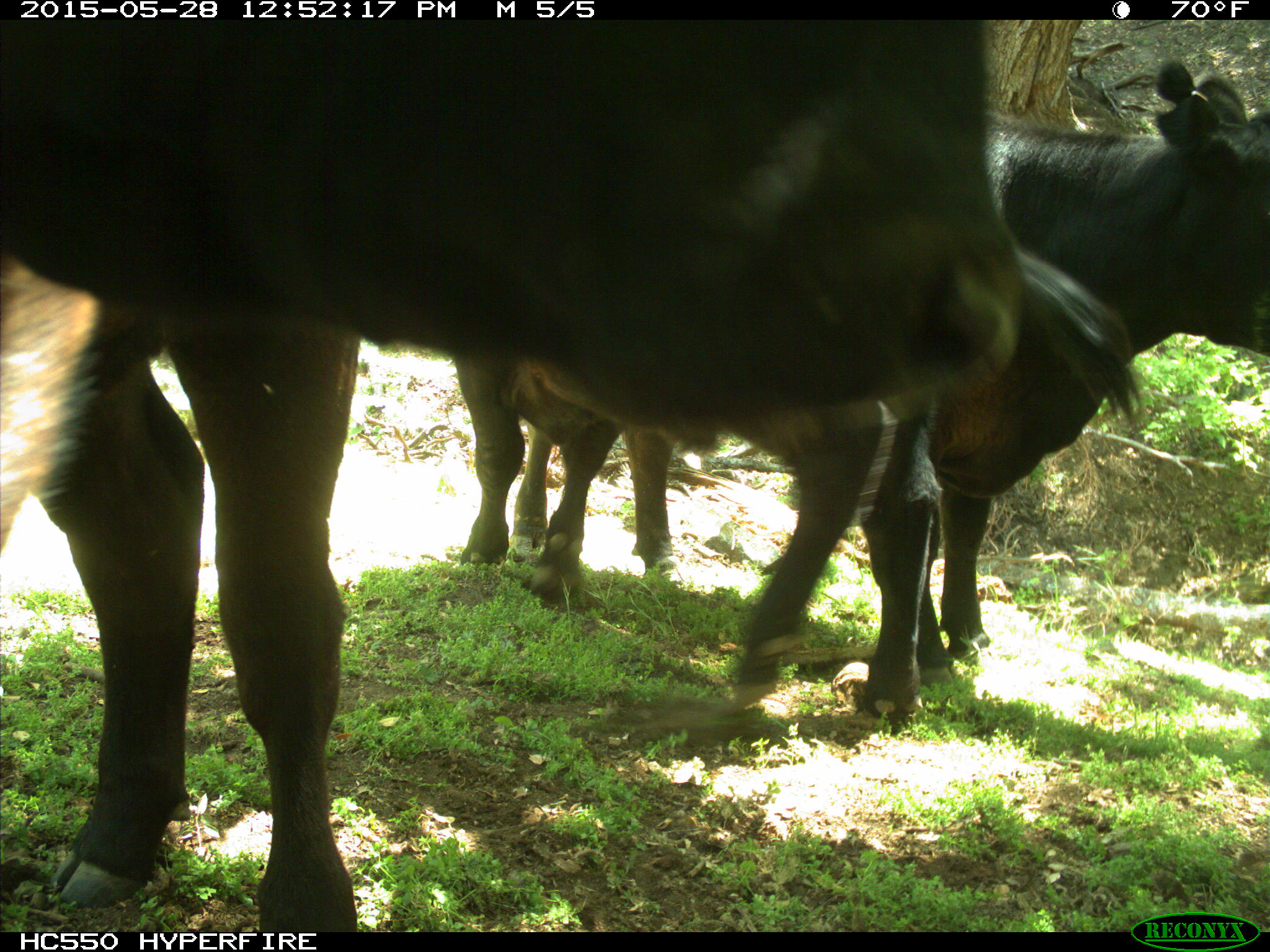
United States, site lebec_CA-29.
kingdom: Animalia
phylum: Chordata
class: Mammalia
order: Artiodactyla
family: Bovidae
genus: Bos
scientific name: Bos taurus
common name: domestic cow